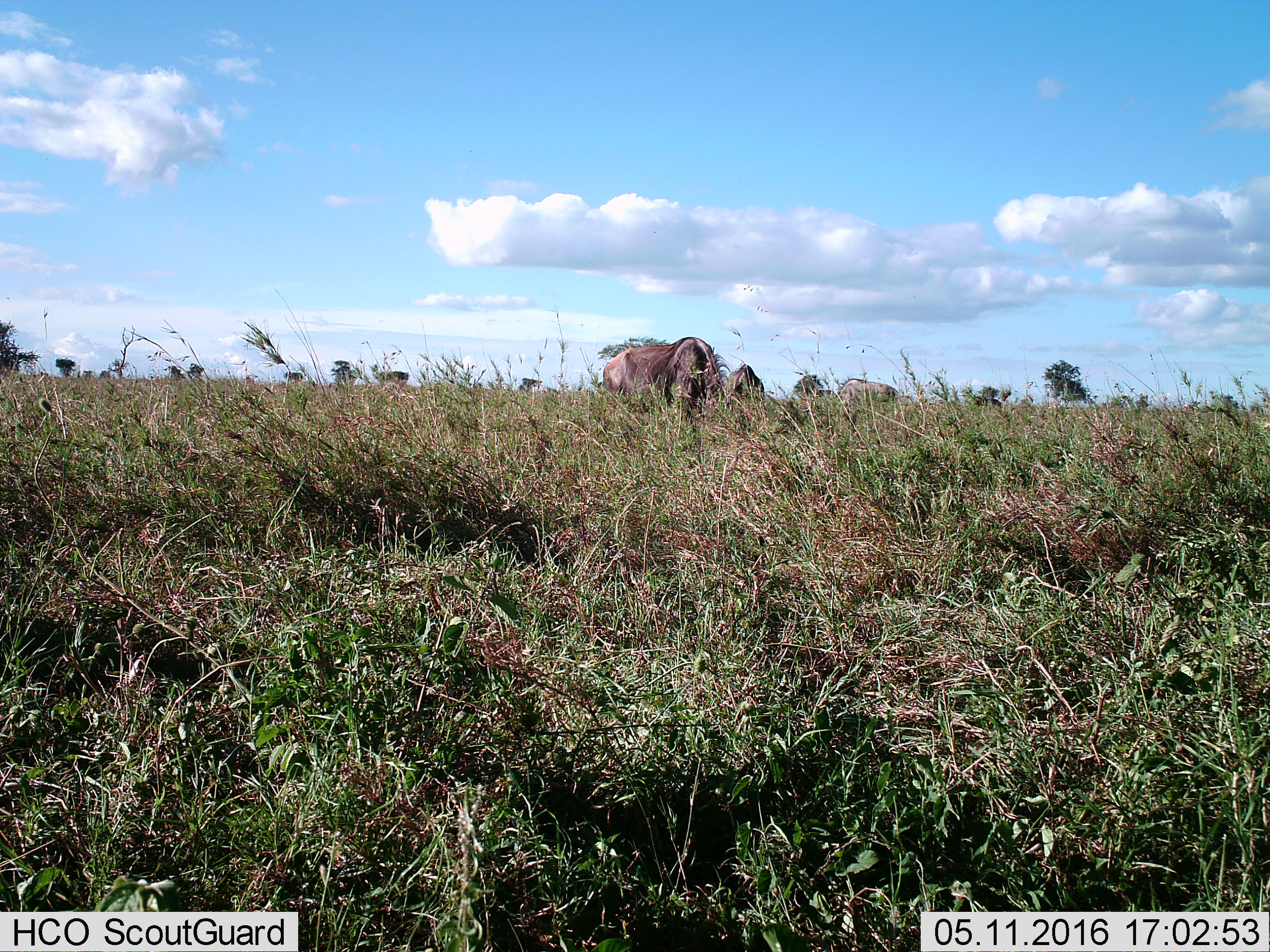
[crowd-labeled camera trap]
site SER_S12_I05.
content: unidentified animal